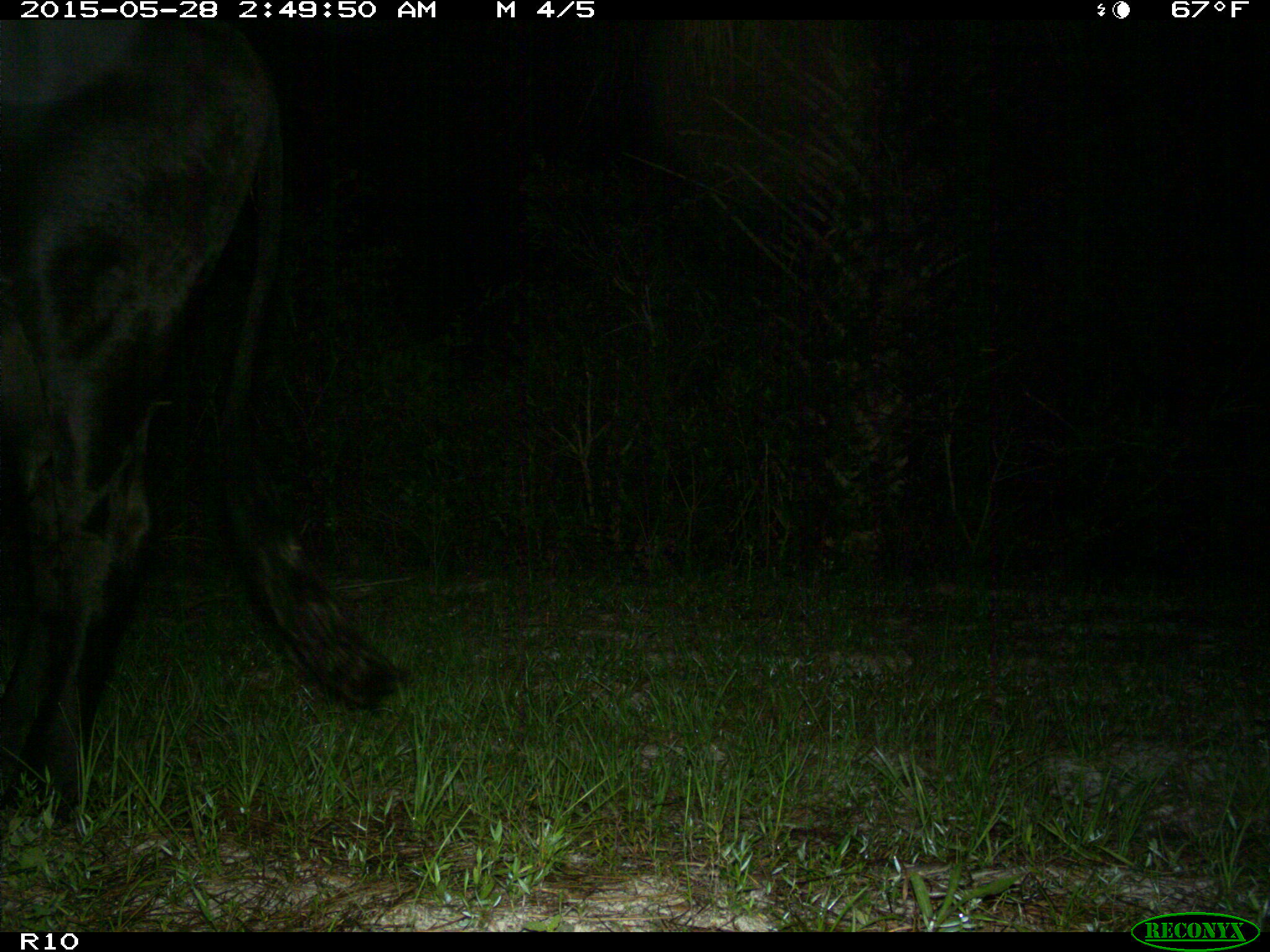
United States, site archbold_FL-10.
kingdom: Animalia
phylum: Chordata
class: Mammalia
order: Artiodactyla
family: Bovidae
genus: Bos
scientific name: Bos taurus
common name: domestic cow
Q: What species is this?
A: Bos taurus (domestic cow).